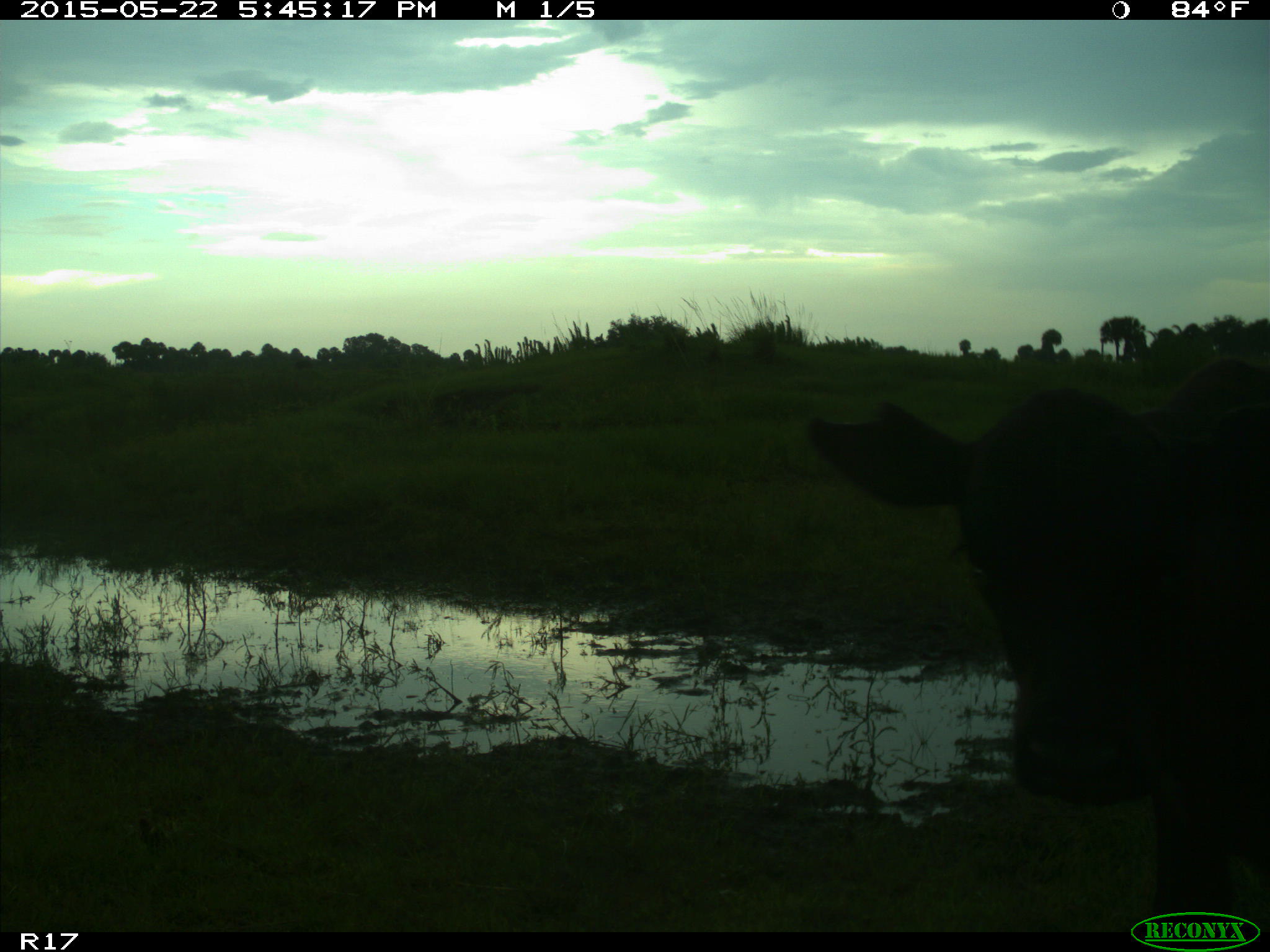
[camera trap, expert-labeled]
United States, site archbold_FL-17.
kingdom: Animalia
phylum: Chordata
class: Mammalia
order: Artiodactyla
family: Bovidae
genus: Bos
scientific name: Bos taurus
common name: domestic cow